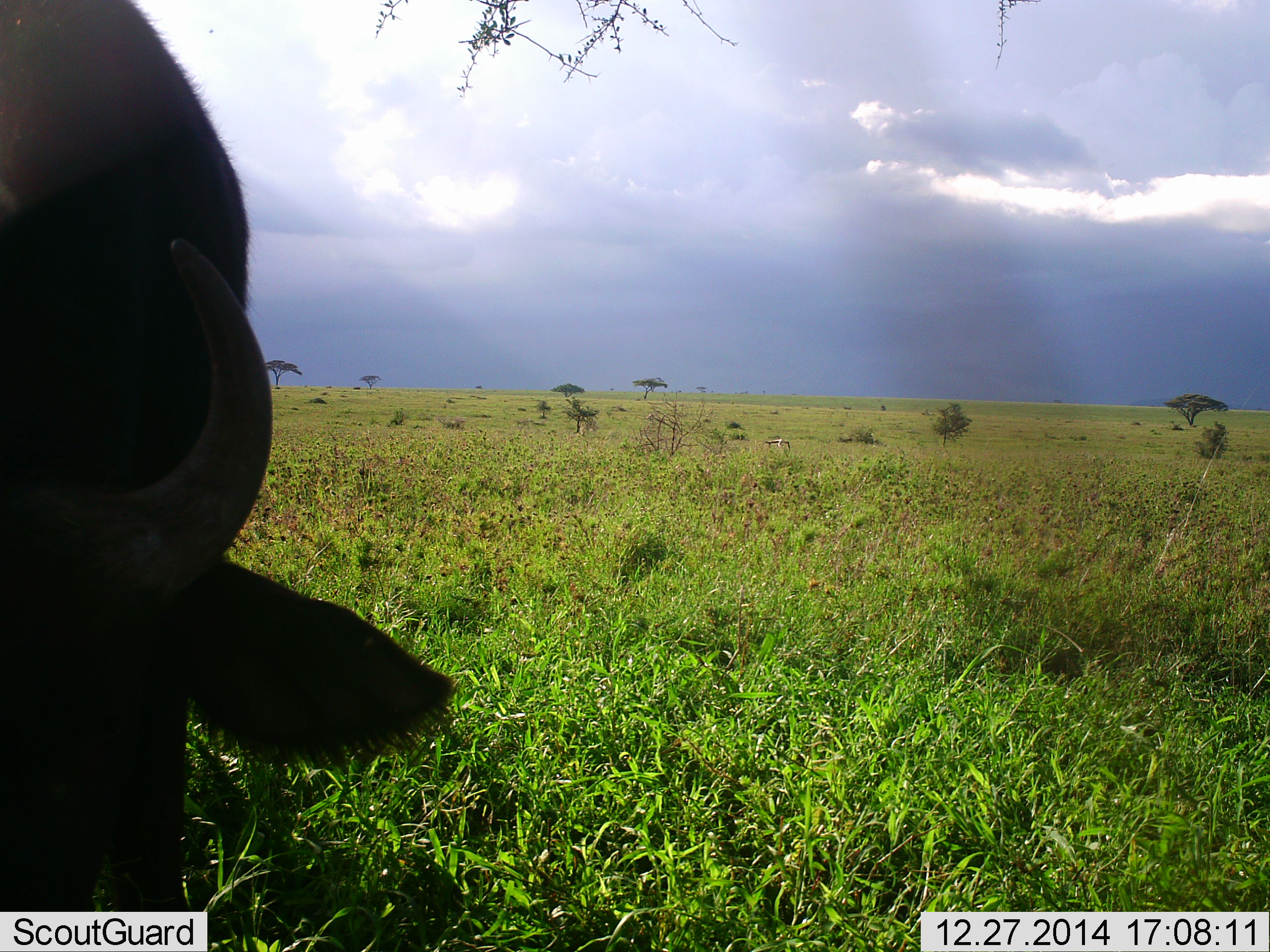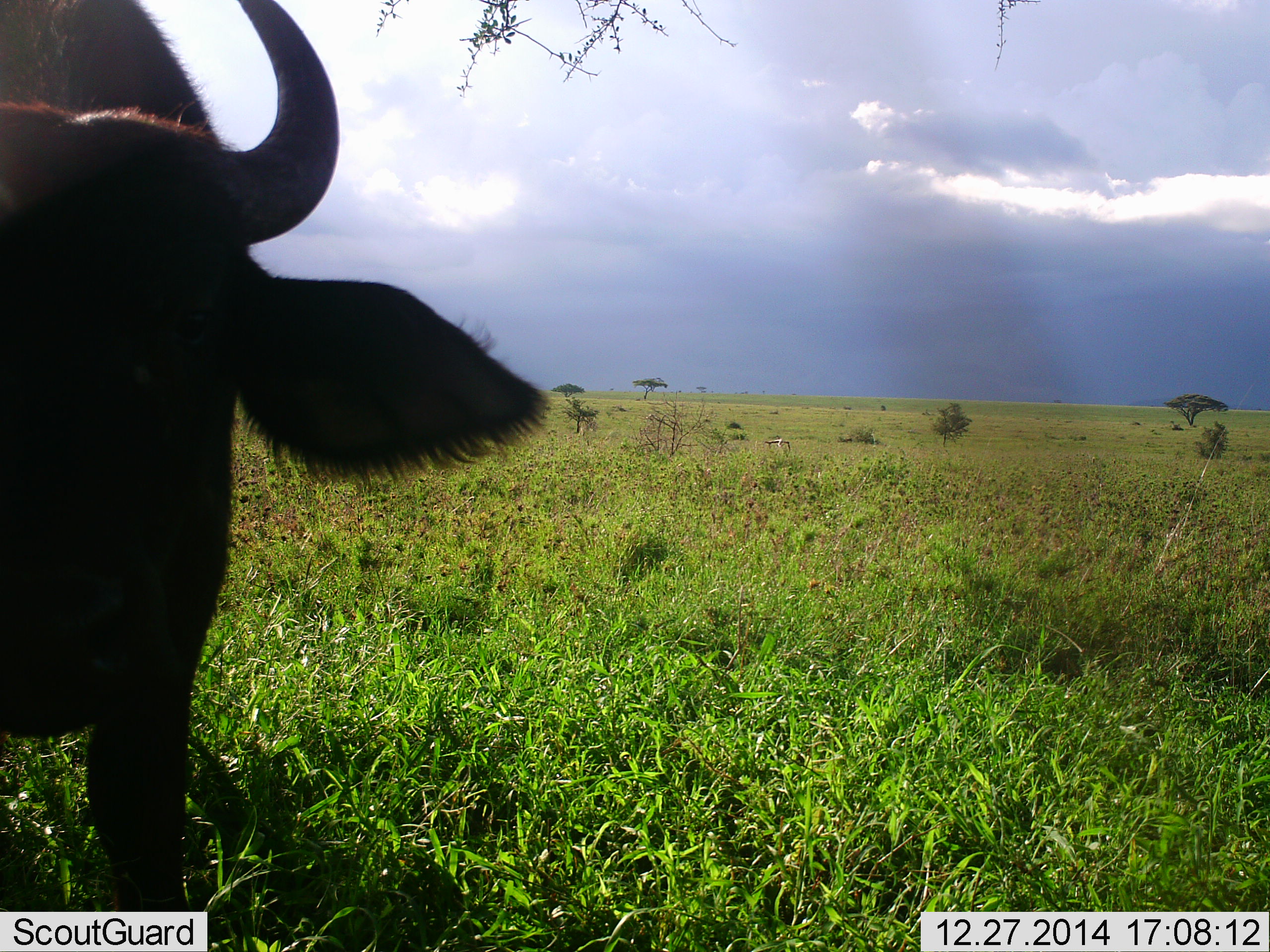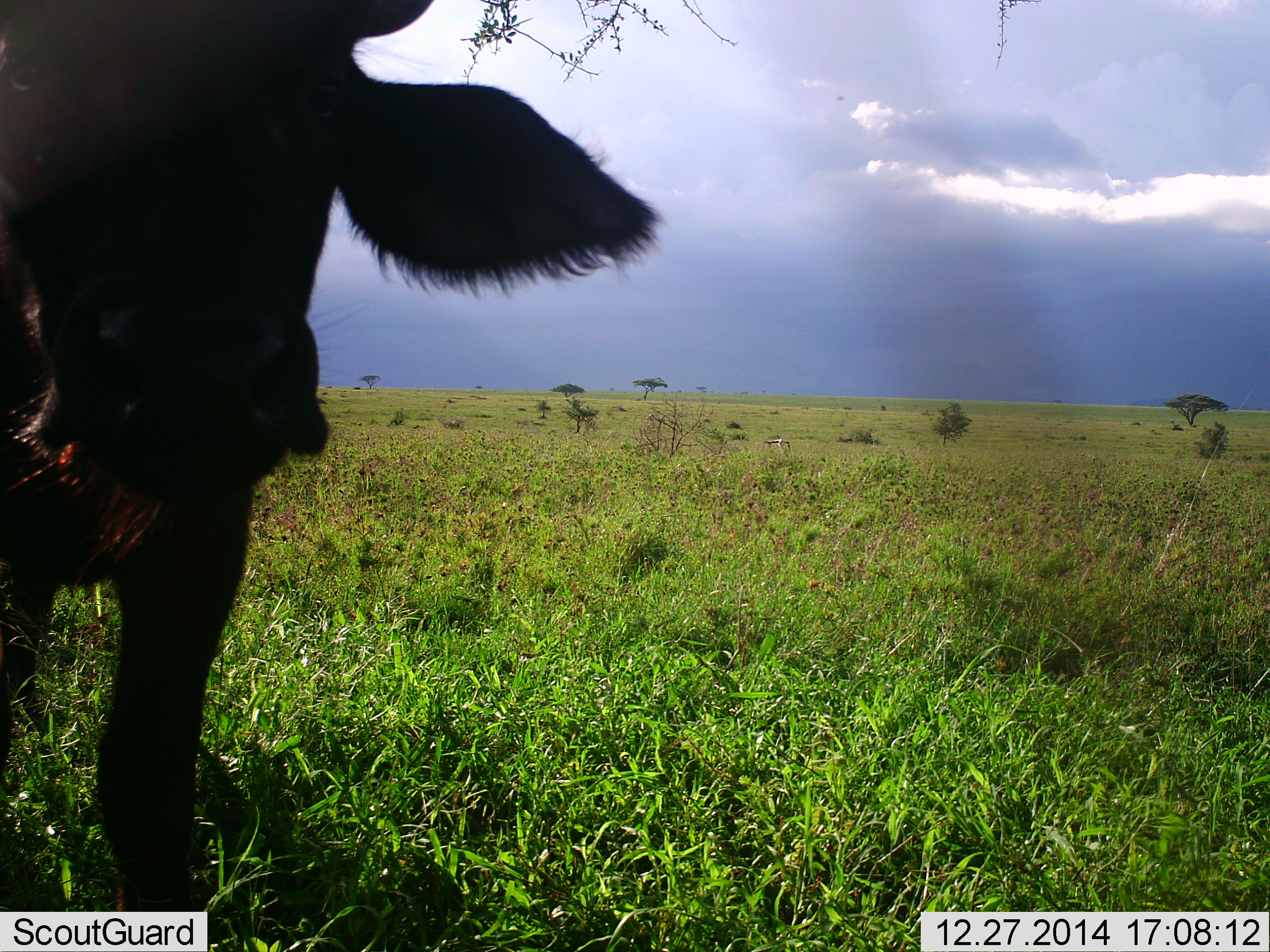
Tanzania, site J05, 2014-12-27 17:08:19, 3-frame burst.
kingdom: Animalia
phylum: Chordata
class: Mammalia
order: Artiodactyla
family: Bovidae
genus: Syncerus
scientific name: Syncerus caffer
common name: cape buffalo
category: buffalo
Buffalo (cape buffalo) (Syncerus caffer), count 1. Behavior (volunteer vote fractions): standing 40%, resting 0%, moving 0%, interacting 0%. Young present (vote fraction): 0%. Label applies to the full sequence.